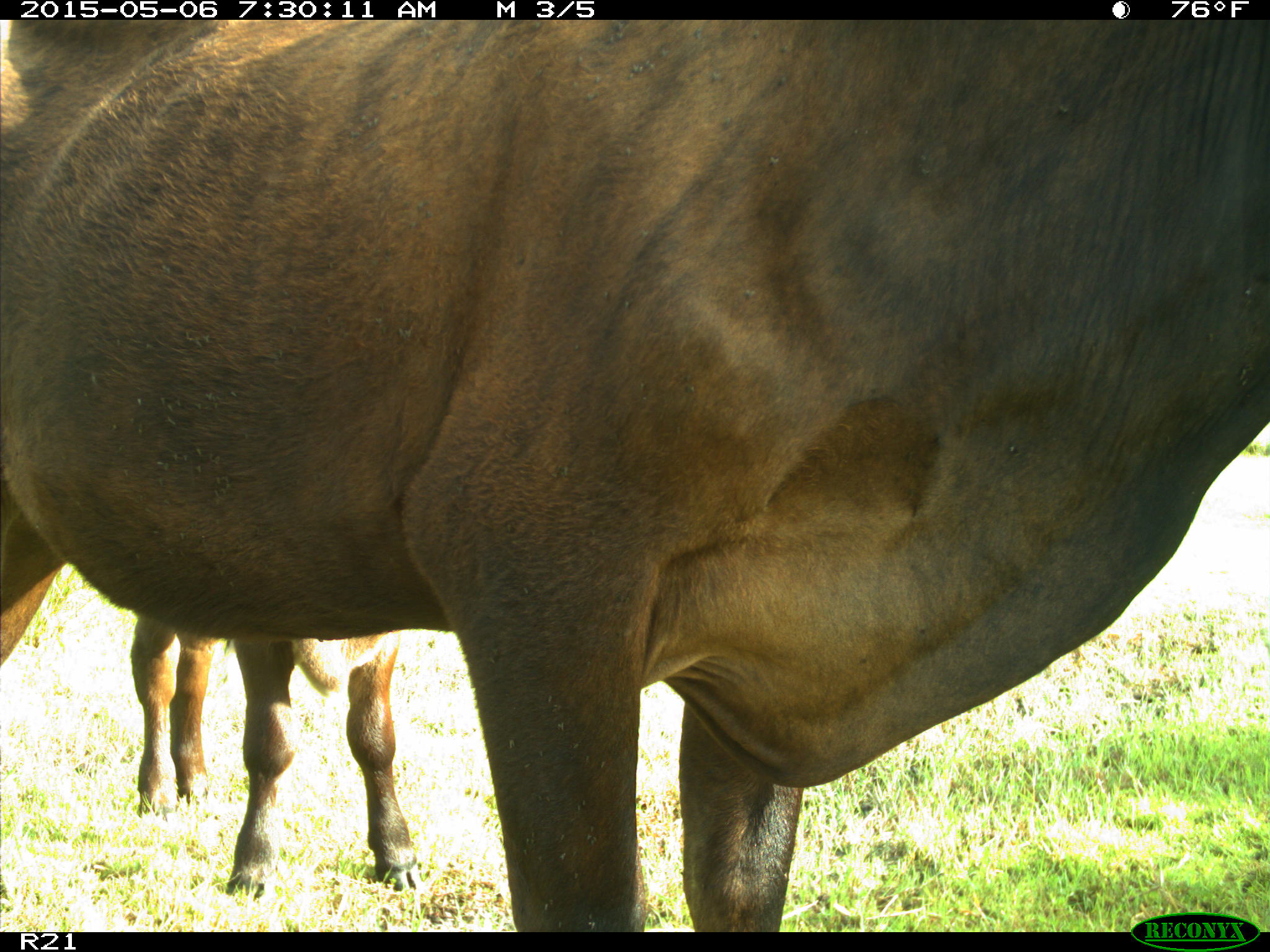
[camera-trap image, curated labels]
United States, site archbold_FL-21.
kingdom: Animalia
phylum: Chordata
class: Mammalia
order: Artiodactyla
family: Bovidae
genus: Bos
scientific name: Bos taurus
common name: domestic cow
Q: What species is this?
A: Bos taurus (domestic cow).